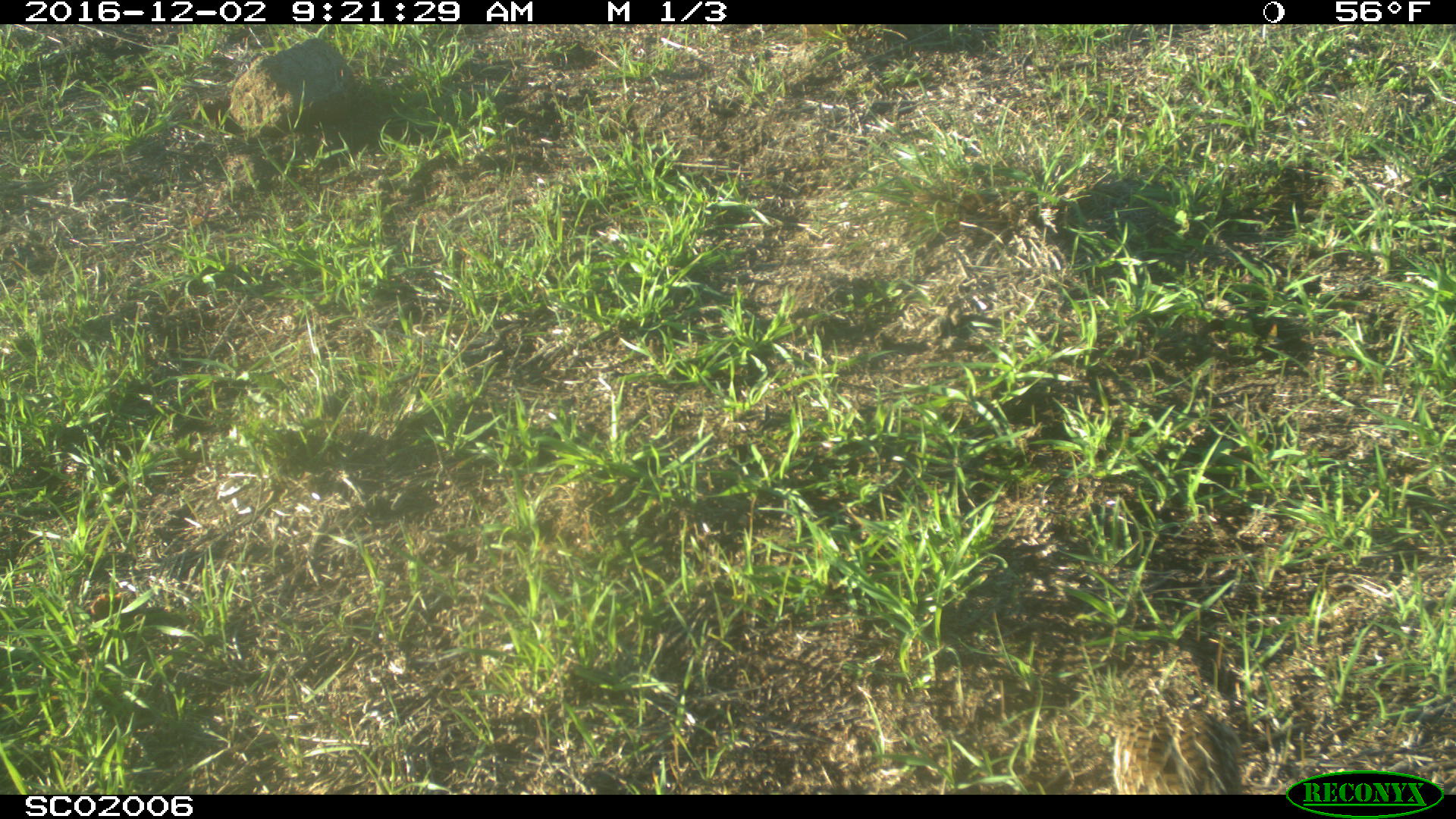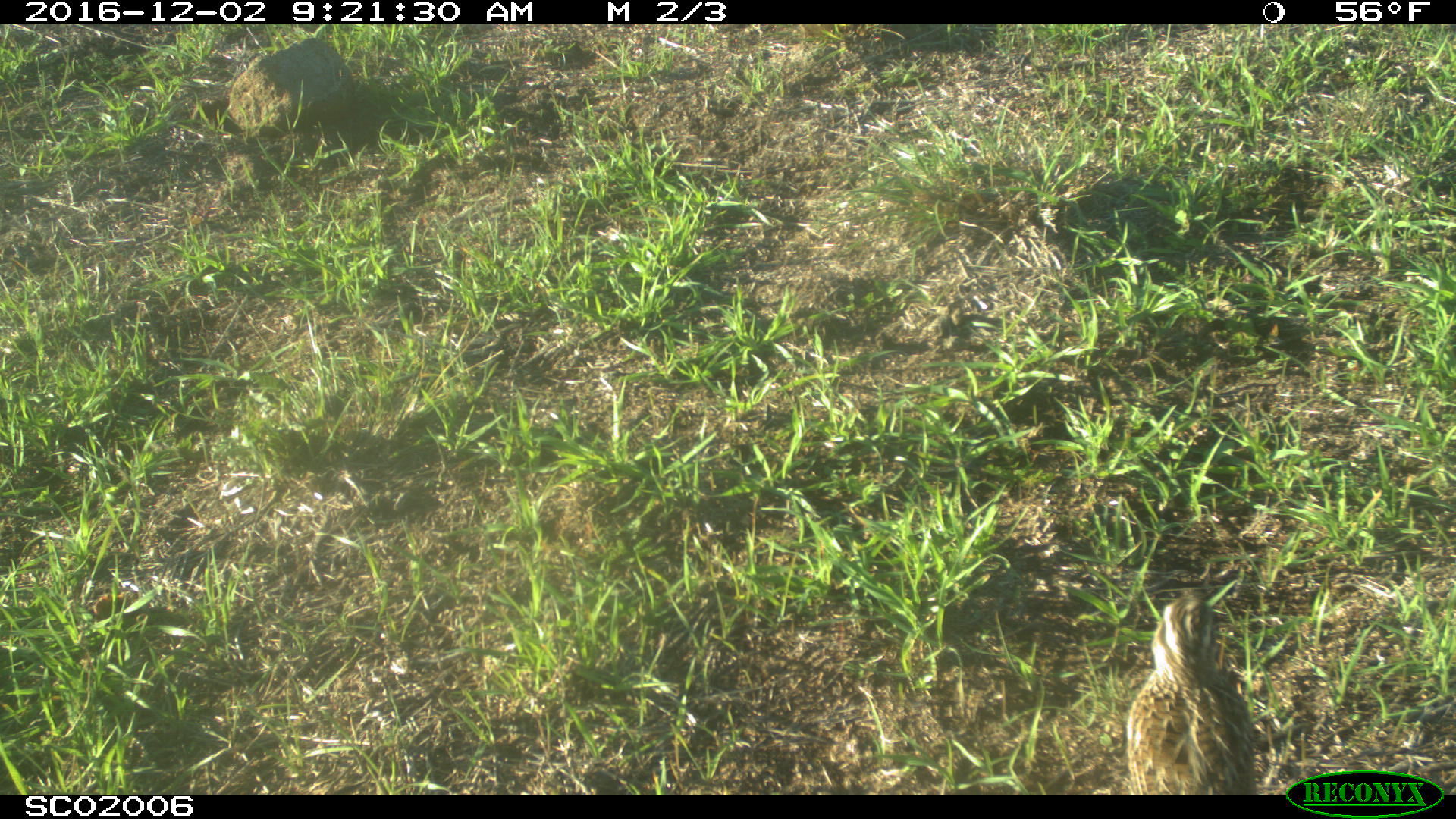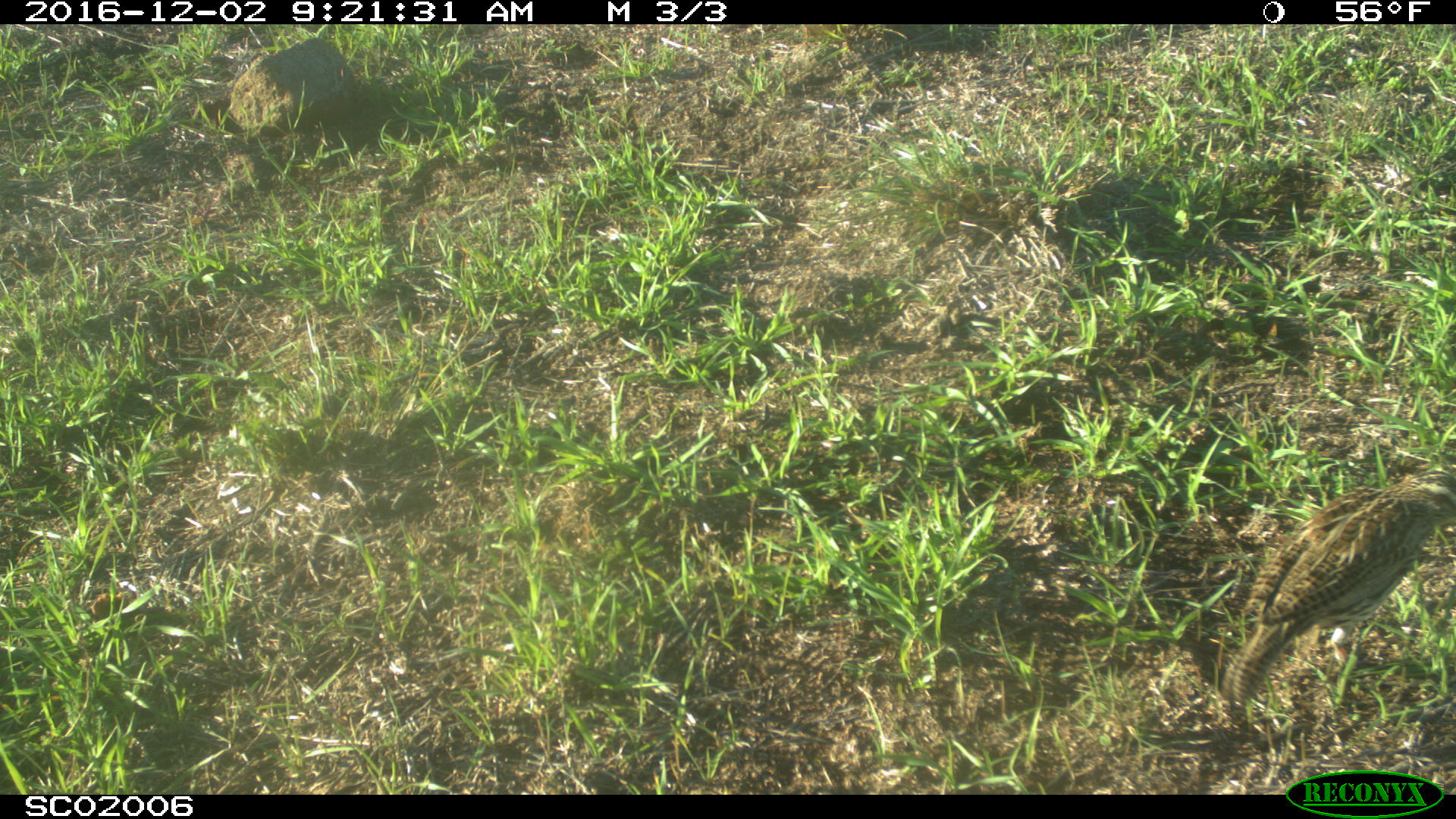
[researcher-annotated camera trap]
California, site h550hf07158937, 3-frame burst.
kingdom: Animalia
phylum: Chordata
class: Aves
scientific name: Aves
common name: bird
Bird (Aves).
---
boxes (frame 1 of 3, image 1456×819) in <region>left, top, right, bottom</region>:
bird: <region>1115, 702, 1247, 792</region>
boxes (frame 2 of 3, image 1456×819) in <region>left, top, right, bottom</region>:
bird: <region>1125, 585, 1257, 792</region>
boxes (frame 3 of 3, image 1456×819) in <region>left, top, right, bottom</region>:
bird: <region>1221, 466, 1455, 701</region>